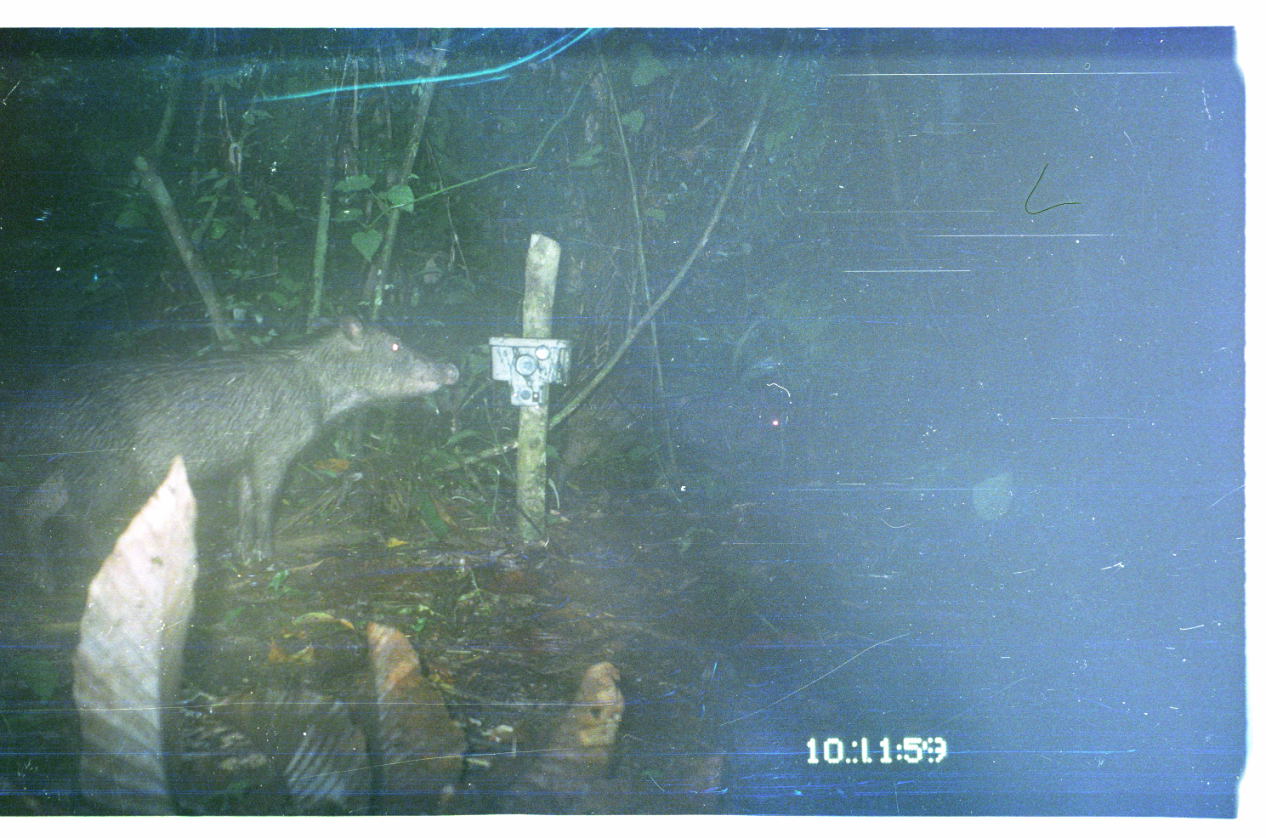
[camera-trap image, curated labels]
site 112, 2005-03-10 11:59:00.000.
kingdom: Animalia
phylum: Chordata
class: Mammalia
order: Artiodactyla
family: Tayassuidae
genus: Tayassu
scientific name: Tayassu pecari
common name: white-lipped peccary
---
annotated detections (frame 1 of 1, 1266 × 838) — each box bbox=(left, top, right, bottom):
tayassu pecari: bbox=(0, 305, 459, 600); bbox=(543, 368, 804, 491)